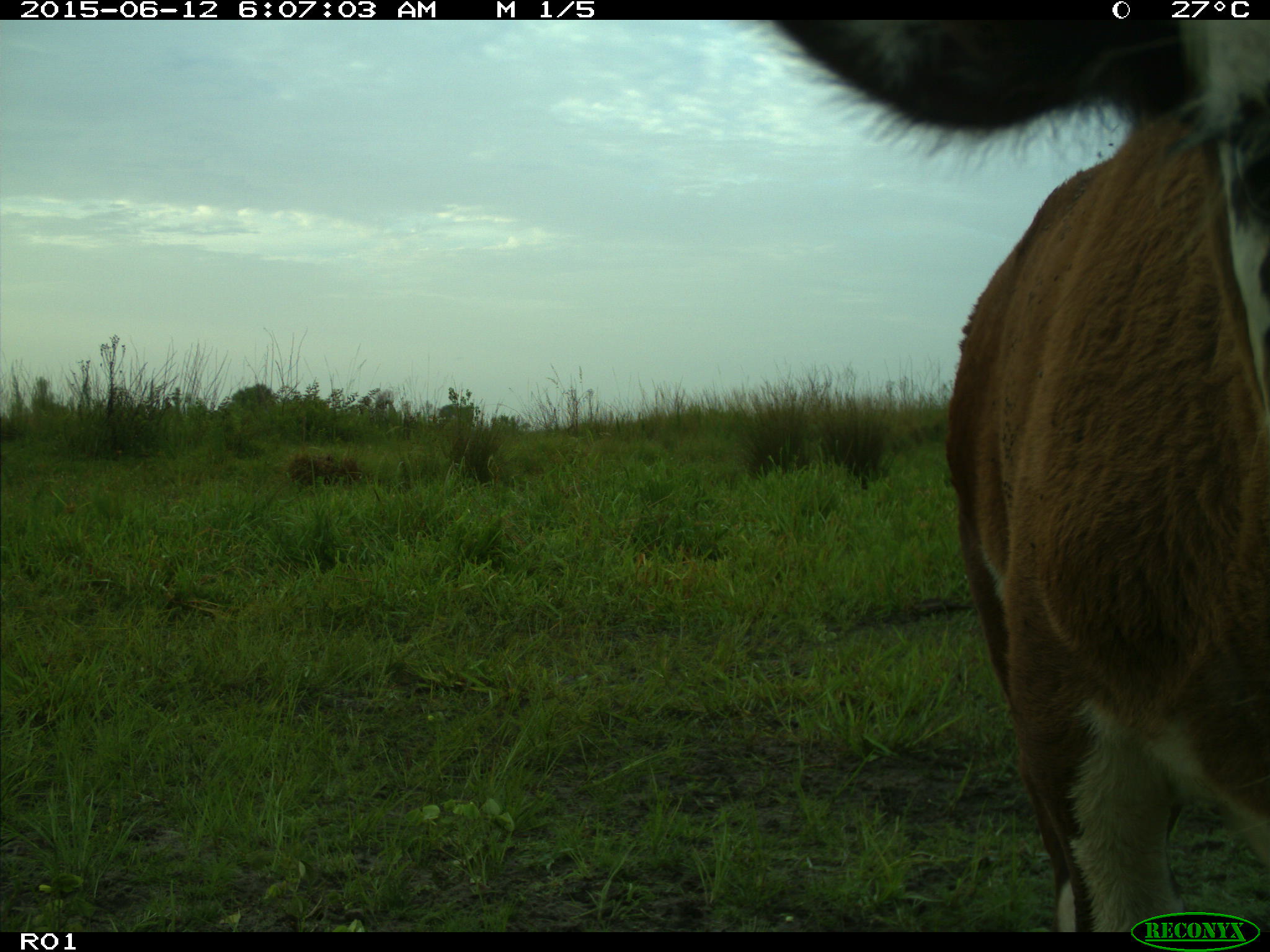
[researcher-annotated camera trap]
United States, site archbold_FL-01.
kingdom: Animalia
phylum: Chordata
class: Mammalia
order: Artiodactyla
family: Bovidae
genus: Bos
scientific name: Bos taurus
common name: domestic cow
Bos taurus (domestic cow).